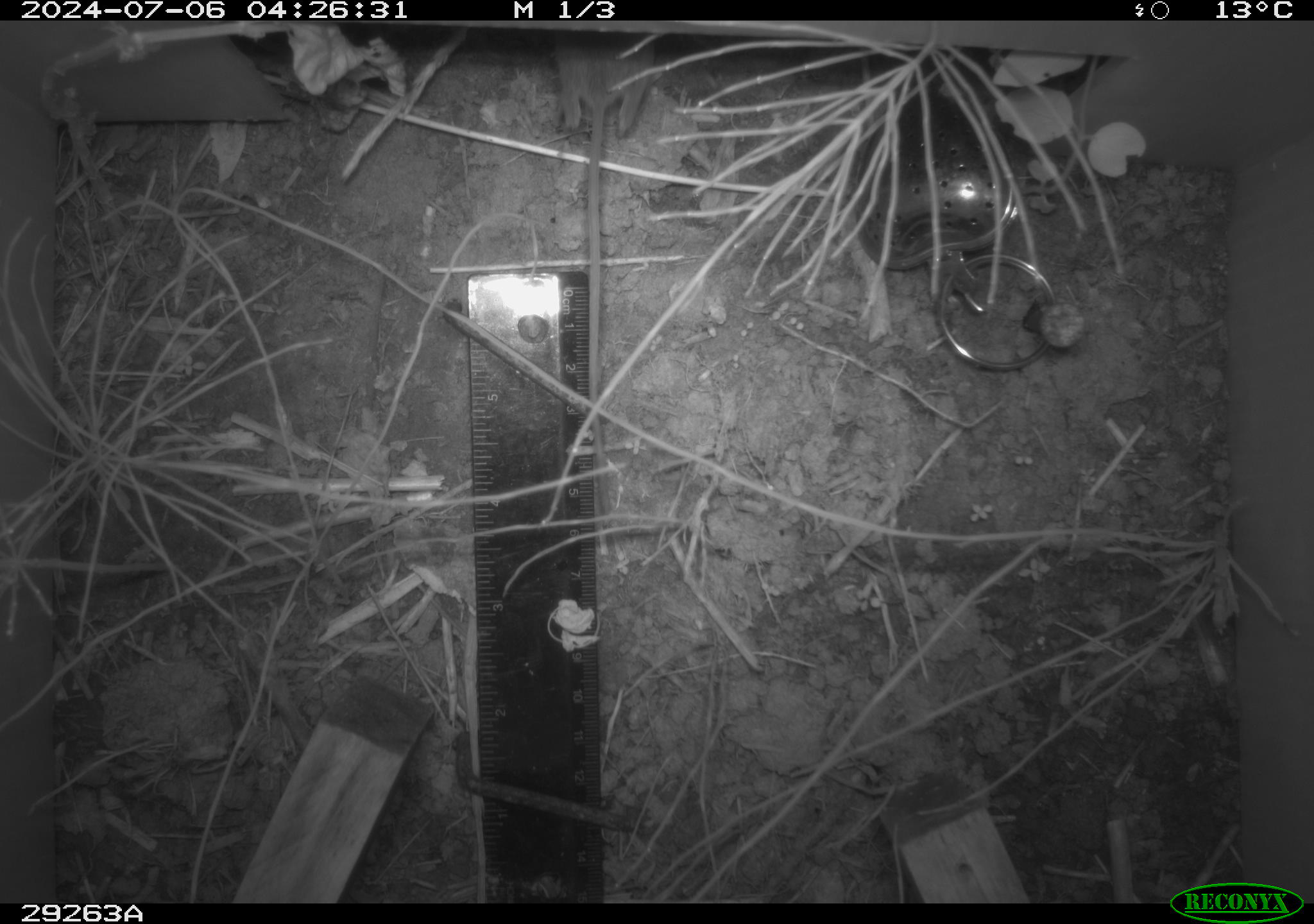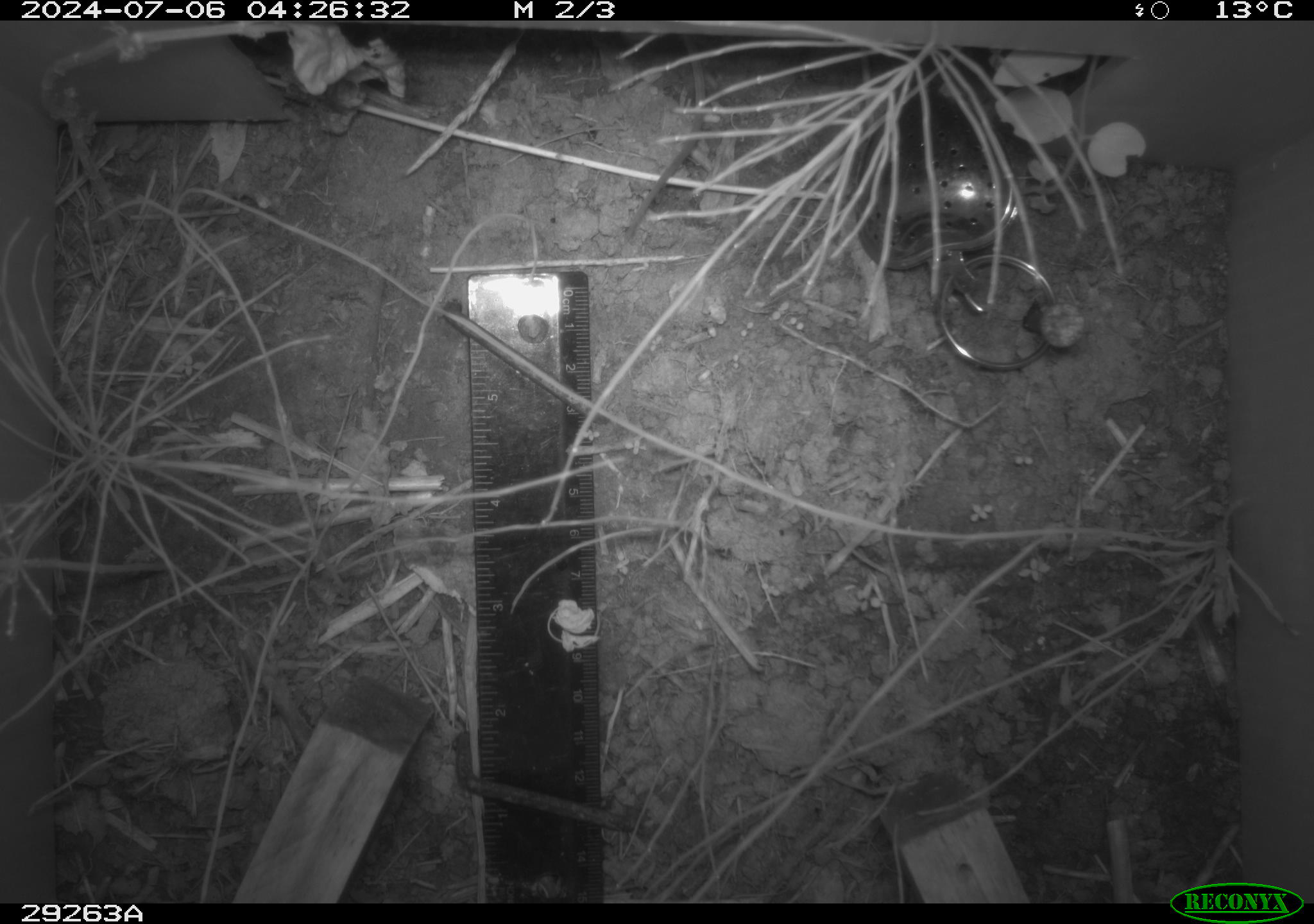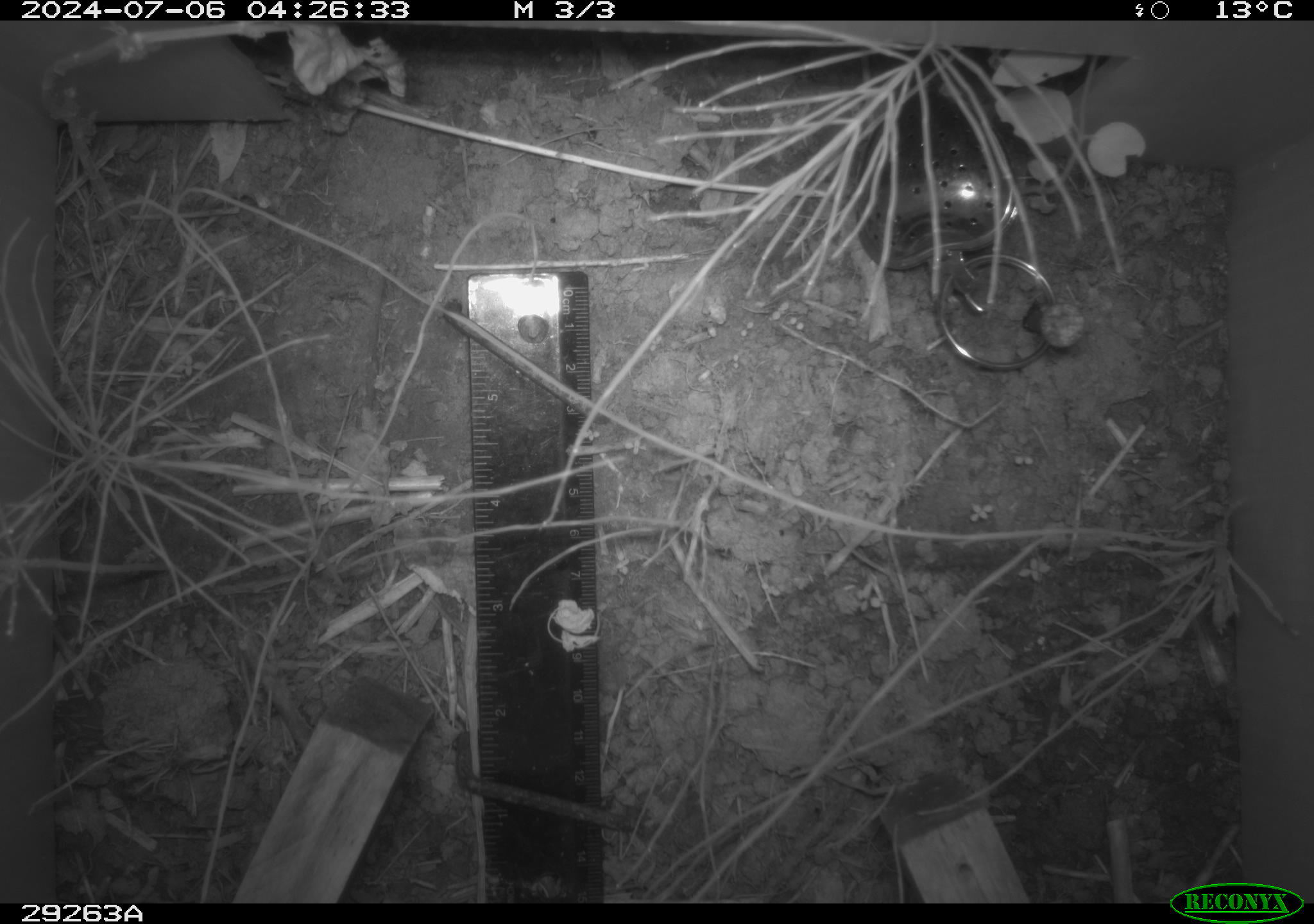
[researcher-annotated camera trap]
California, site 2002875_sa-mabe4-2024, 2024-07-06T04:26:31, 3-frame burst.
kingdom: Animalia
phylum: Chordata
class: Mammalia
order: Rodentia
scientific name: Rodentia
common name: rodent